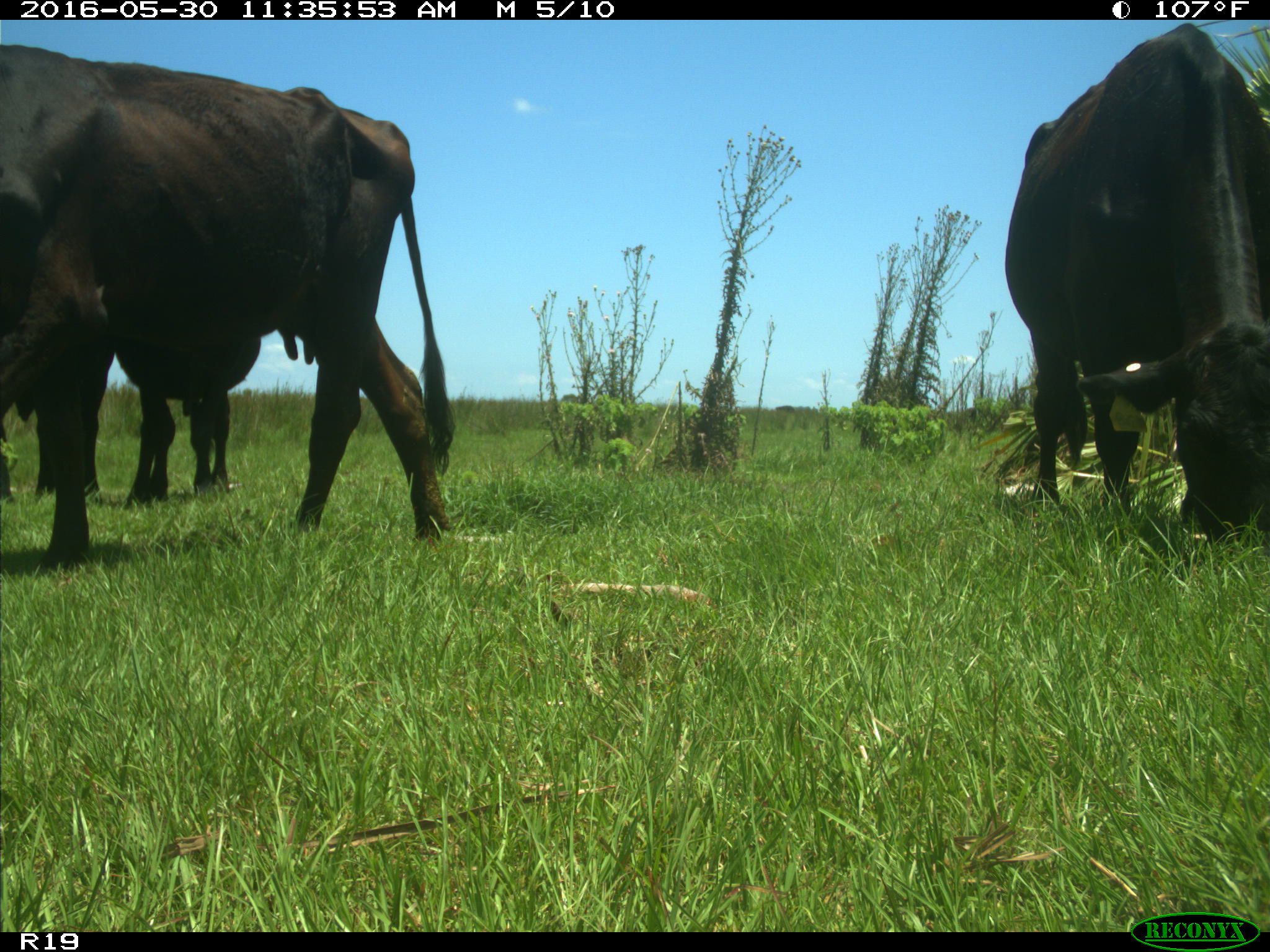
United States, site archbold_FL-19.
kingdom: Animalia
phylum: Chordata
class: Mammalia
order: Artiodactyla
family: Bovidae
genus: Bos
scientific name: Bos taurus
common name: domestic cow